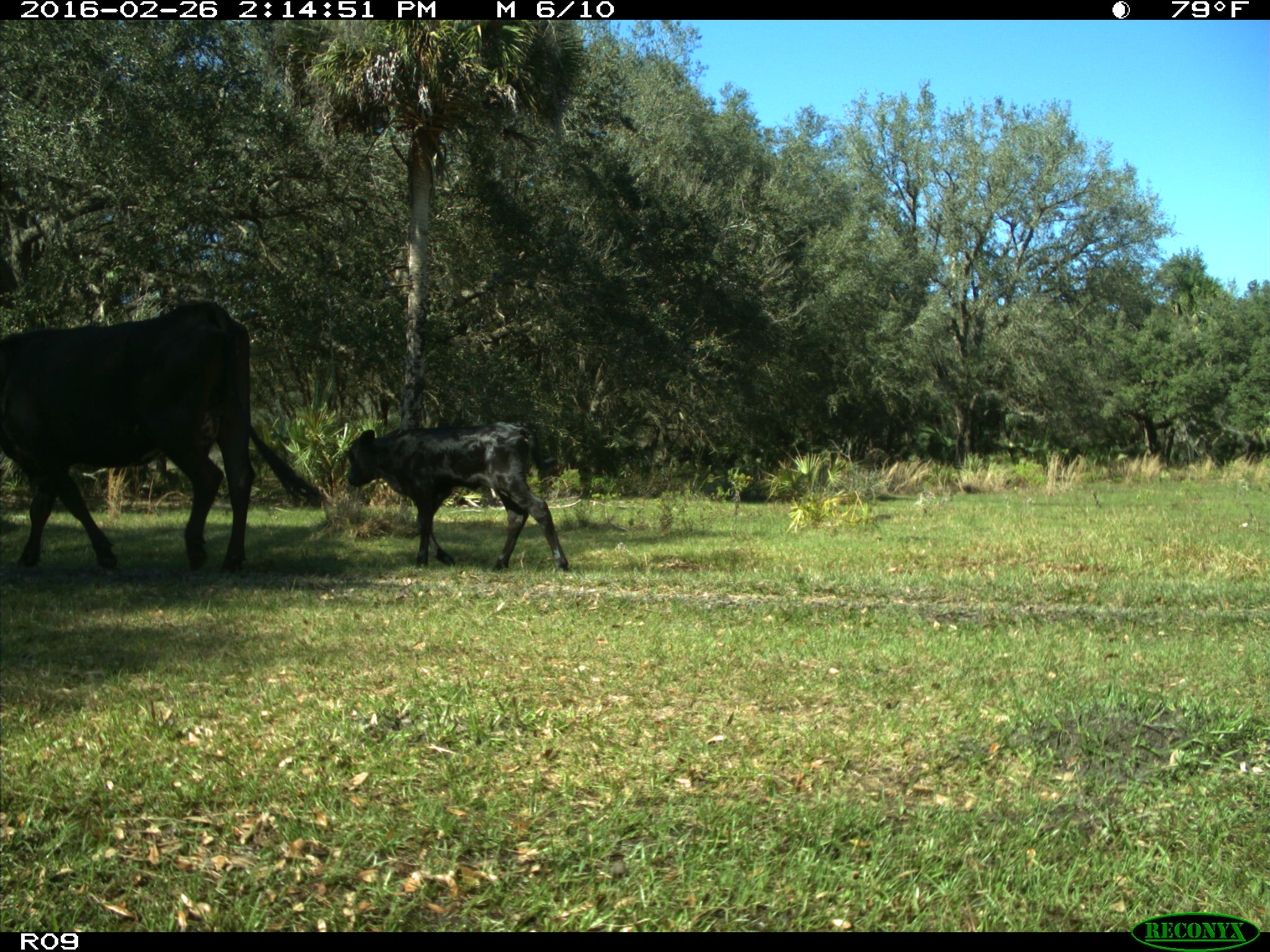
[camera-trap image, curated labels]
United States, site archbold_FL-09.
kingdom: Animalia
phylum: Chordata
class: Mammalia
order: Artiodactyla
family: Bovidae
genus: Bos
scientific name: Bos taurus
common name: domestic cow